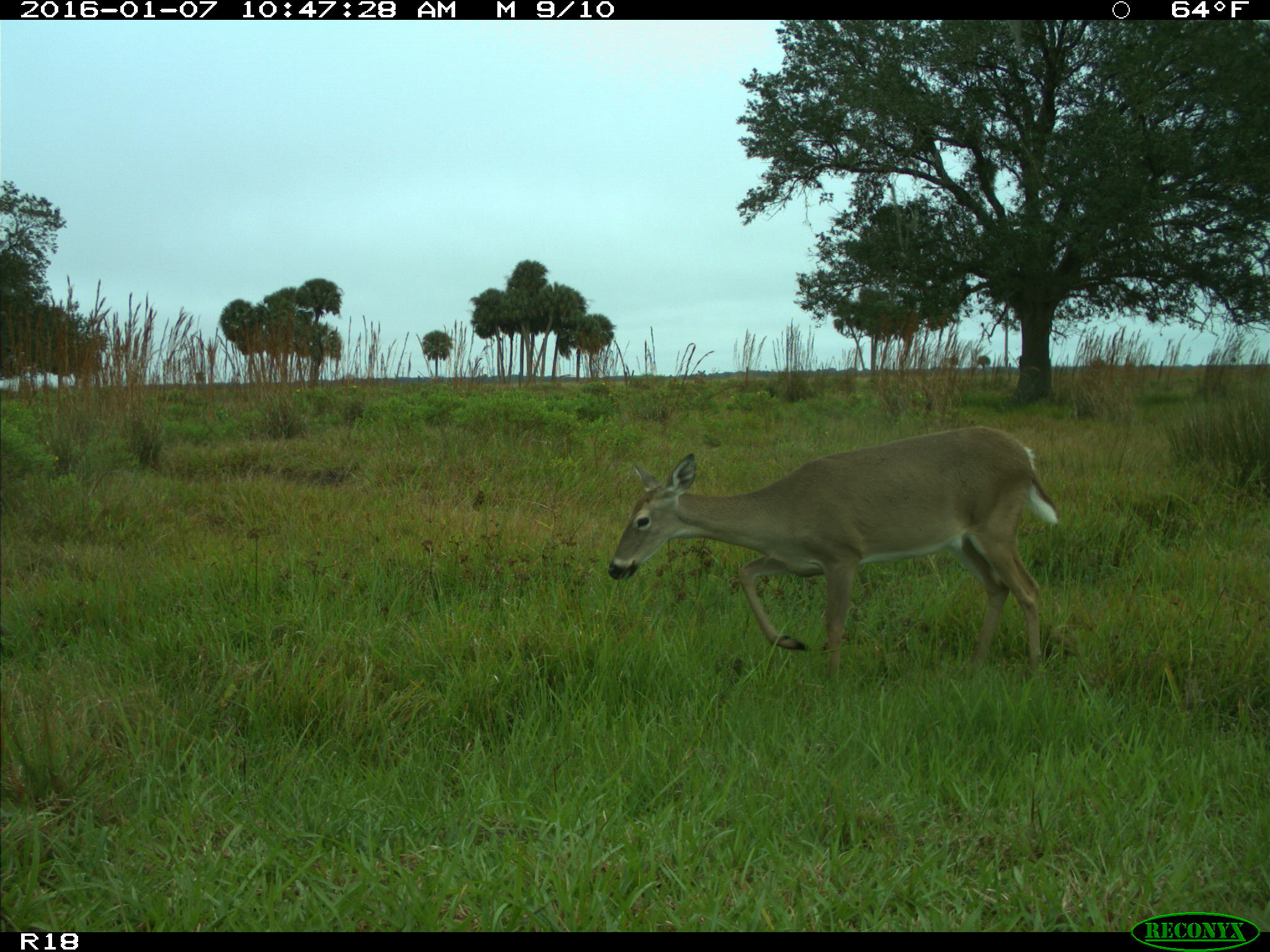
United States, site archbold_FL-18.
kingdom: Animalia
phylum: Chordata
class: Mammalia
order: Artiodactyla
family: Cervidae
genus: Odocoileus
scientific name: Odocoileus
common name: deer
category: unidentified deer